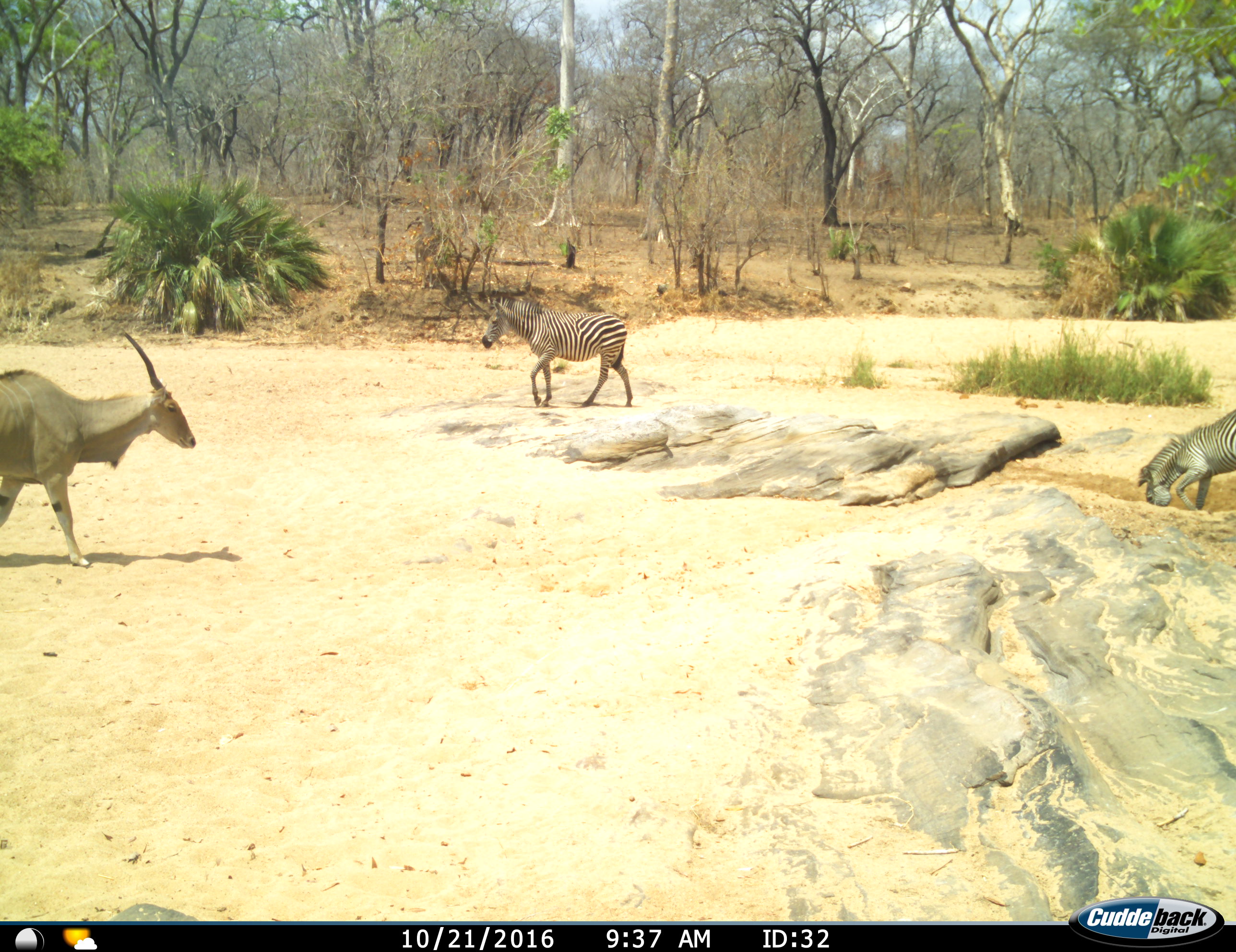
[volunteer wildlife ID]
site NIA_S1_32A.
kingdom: Animalia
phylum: Chordata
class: Mammalia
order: Artiodactyla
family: Bovidae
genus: Tragelaphus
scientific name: Tragelaphus oryx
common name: eland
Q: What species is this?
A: Eland (Tragelaphus oryx).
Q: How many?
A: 1.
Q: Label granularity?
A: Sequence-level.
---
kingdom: Animalia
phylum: Chordata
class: Mammalia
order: Perissodactyla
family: Equidae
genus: Equus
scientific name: Equus quagga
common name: plains zebra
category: zebraplains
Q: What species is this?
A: Zebraplains (plains zebra) (Equus quagga).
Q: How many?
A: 2.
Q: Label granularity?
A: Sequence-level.